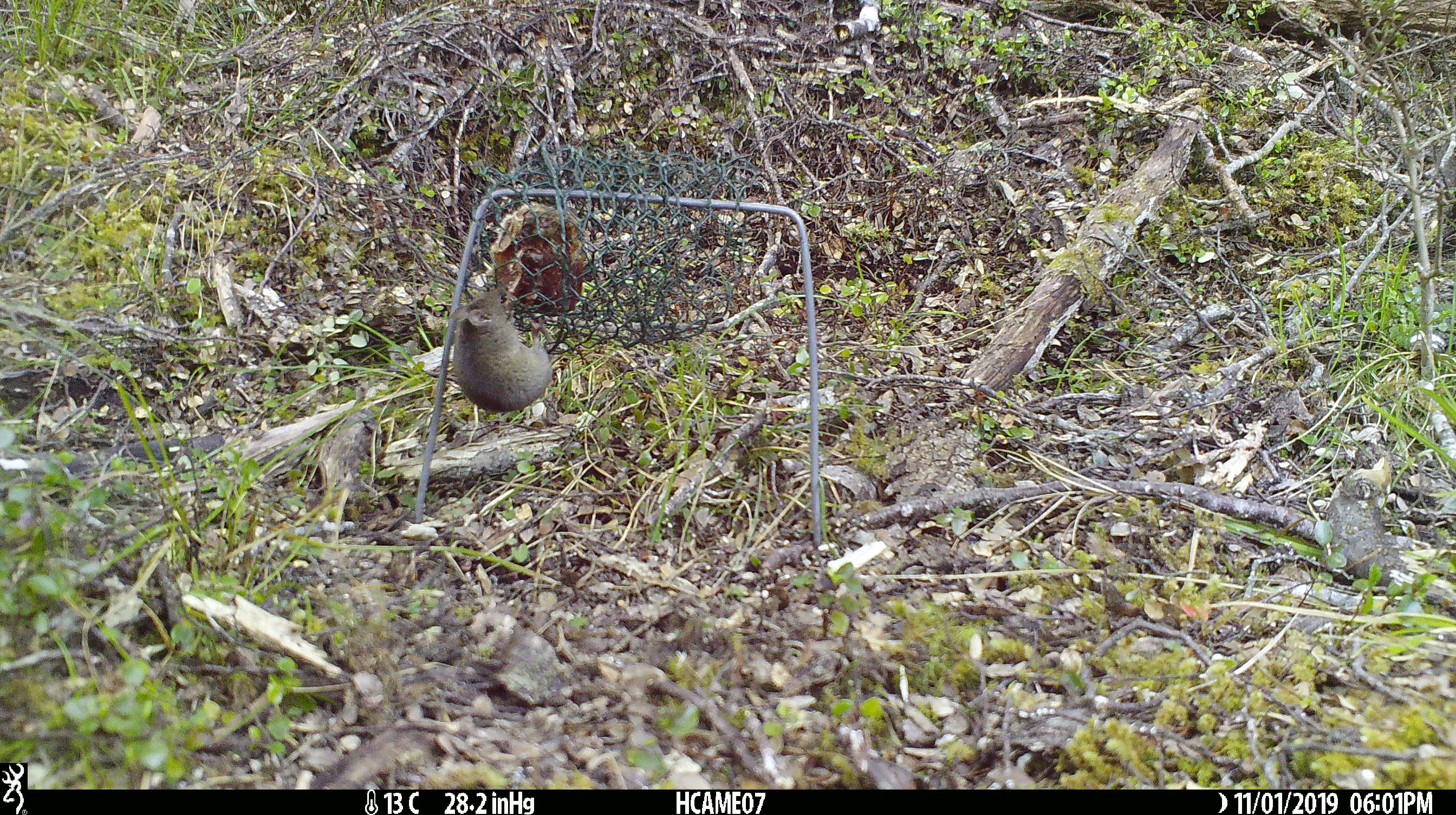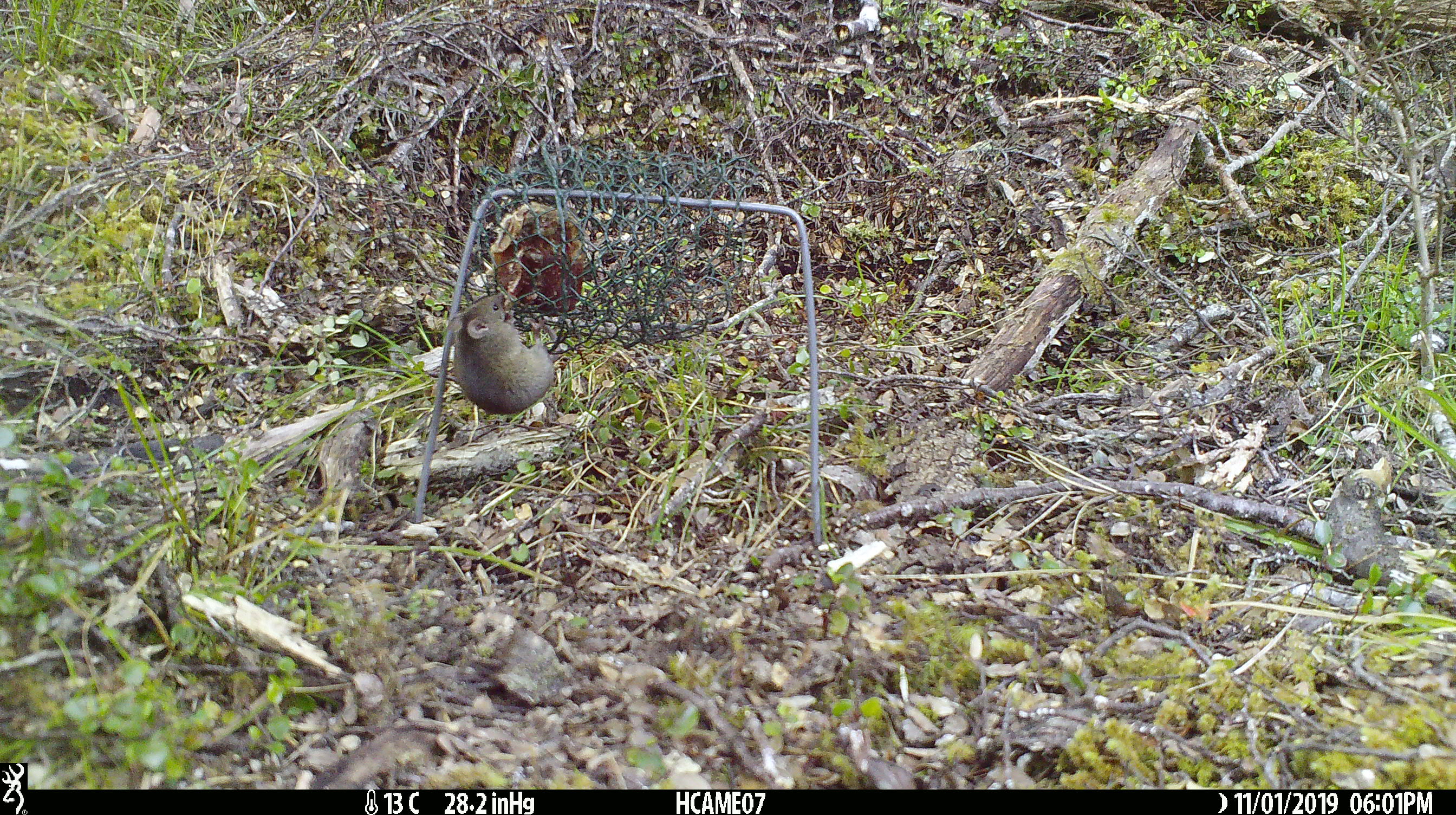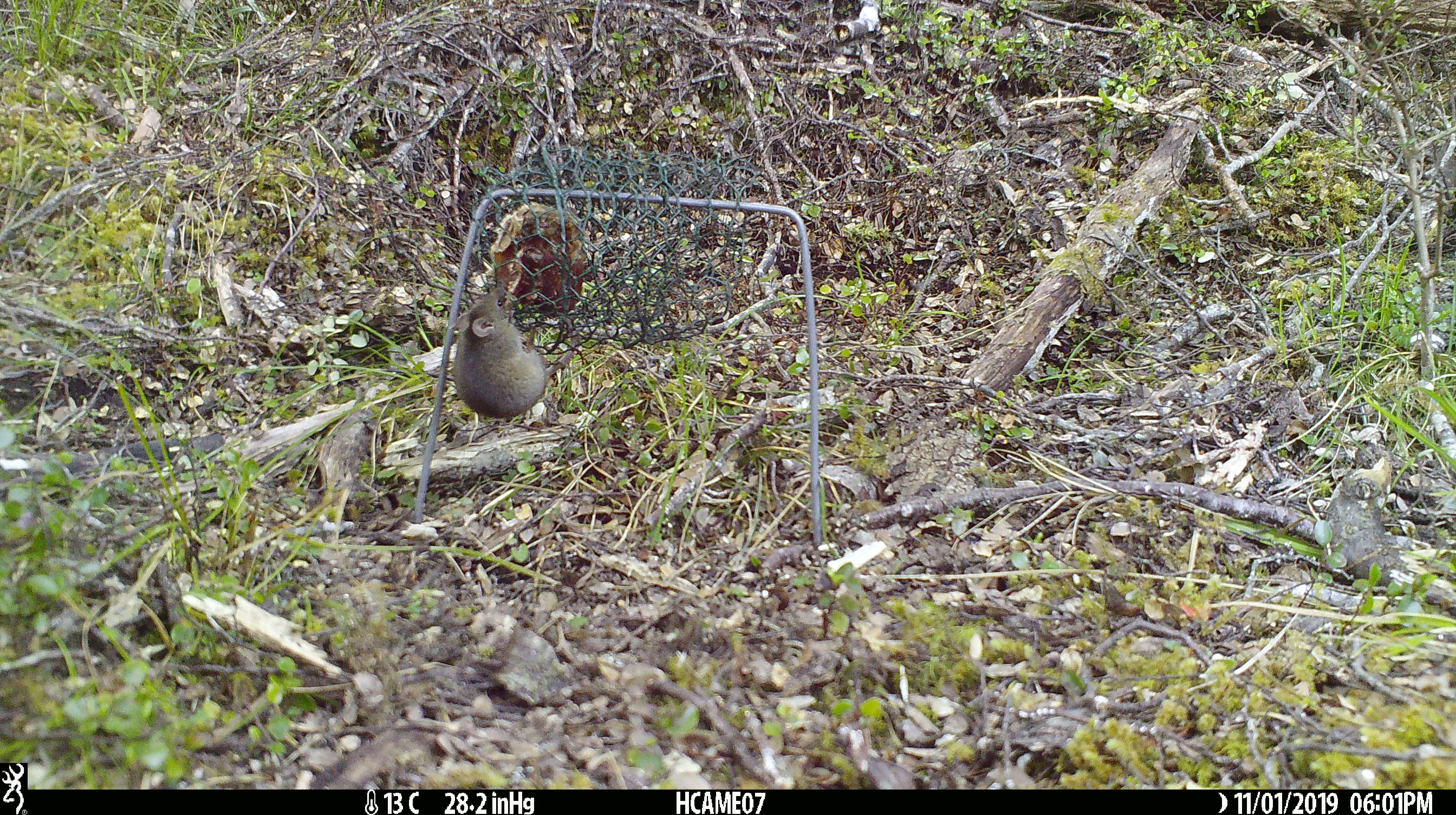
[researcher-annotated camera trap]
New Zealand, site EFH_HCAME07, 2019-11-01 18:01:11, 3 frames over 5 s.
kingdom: Animalia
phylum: Chordata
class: Mammalia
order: Rodentia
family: Muridae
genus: Mus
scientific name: Mus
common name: mouse